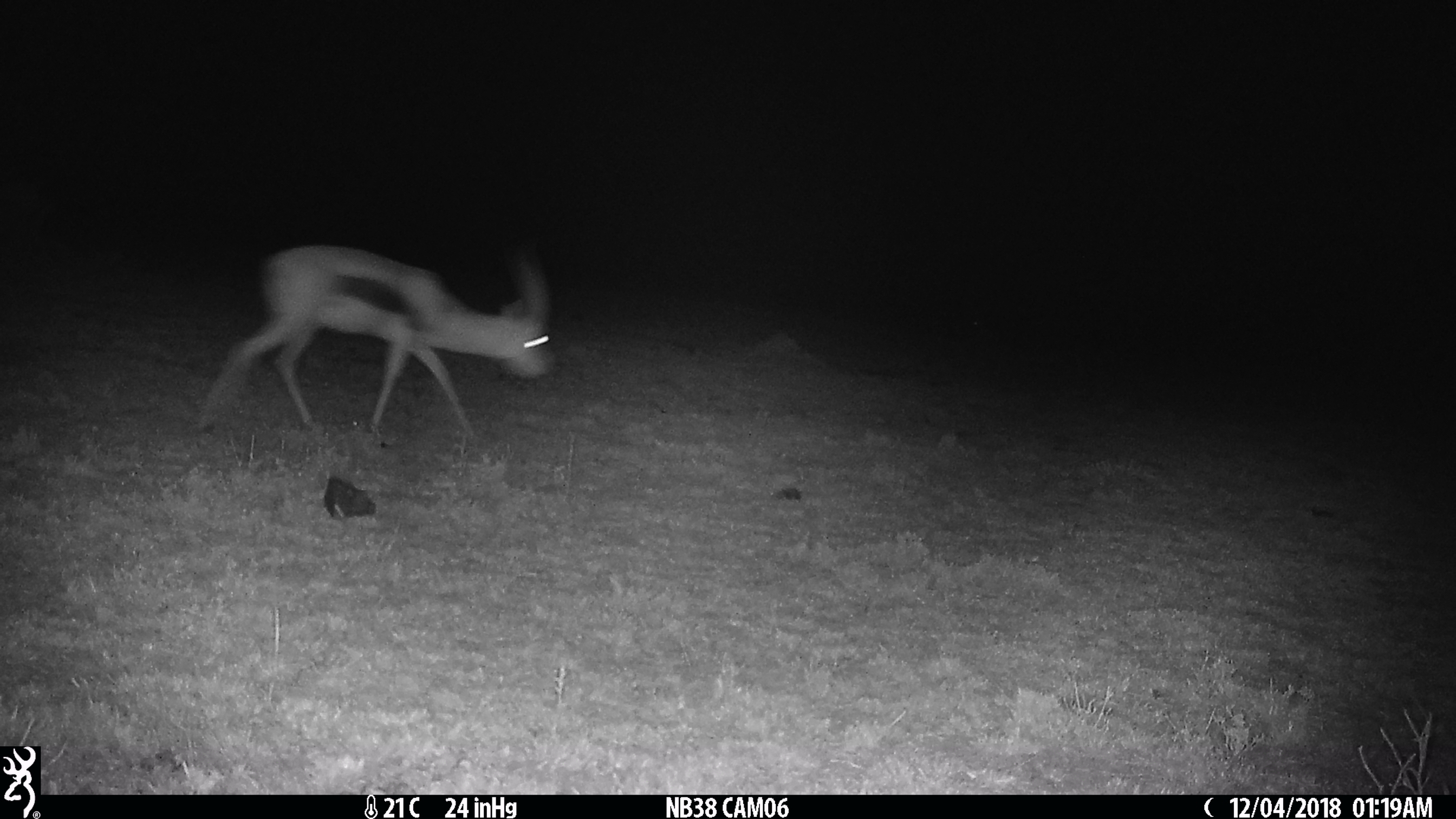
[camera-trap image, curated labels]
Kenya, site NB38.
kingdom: Animalia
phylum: Chordata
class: Mammalia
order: Artiodactyla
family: Bovidae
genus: Eudorcas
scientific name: Eudorcas thomsonii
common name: thomon's gazelle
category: gazelle thomsons